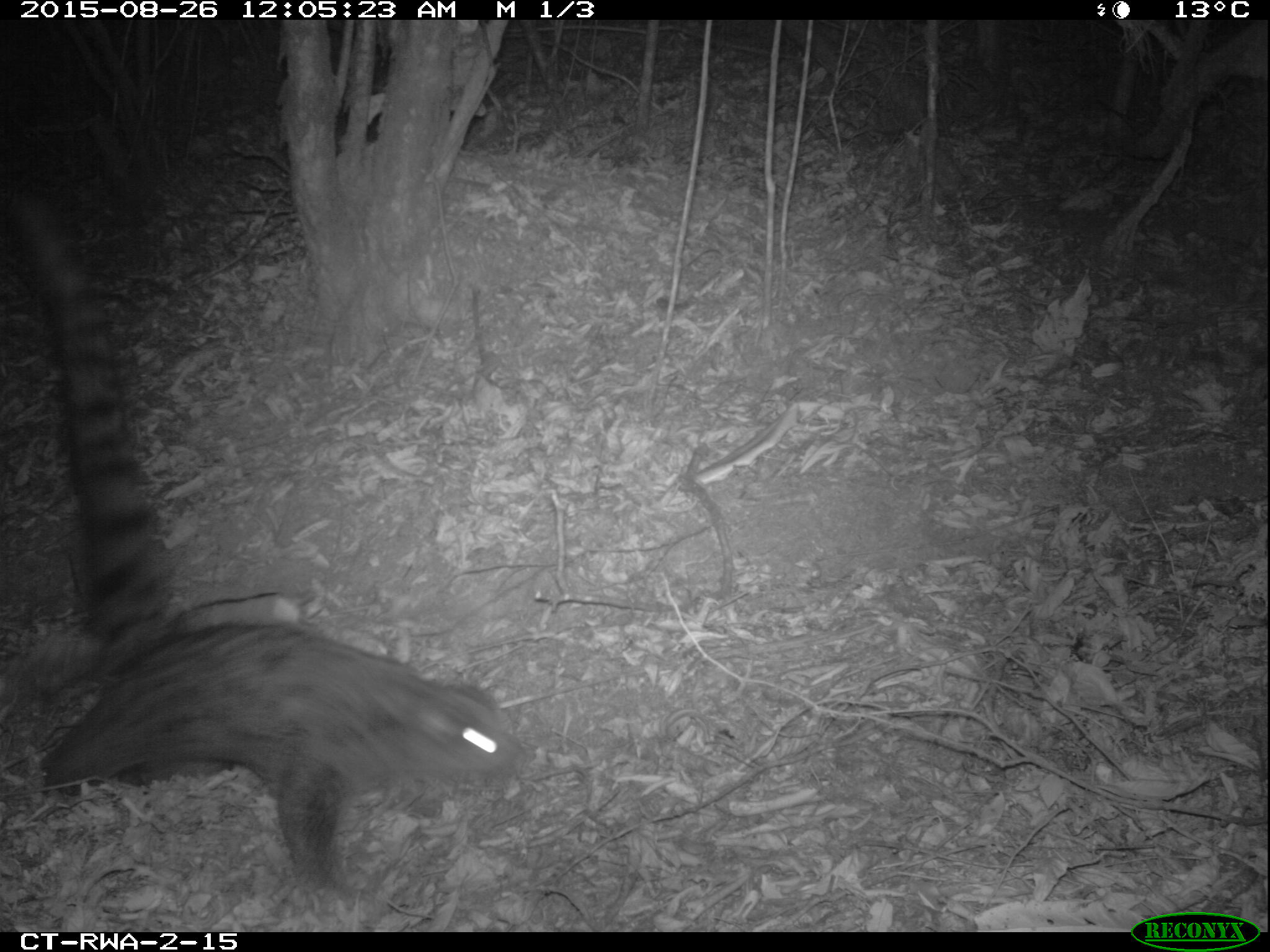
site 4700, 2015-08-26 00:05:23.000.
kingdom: Animalia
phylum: Chordata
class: Mammalia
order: Carnivora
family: Nandiniidae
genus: Nandinia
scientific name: Nandinia binotata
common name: african palm-civet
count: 1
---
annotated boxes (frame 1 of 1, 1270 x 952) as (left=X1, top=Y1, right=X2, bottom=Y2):
nandinia binotata: (left=0, top=184, right=526, bottom=896)